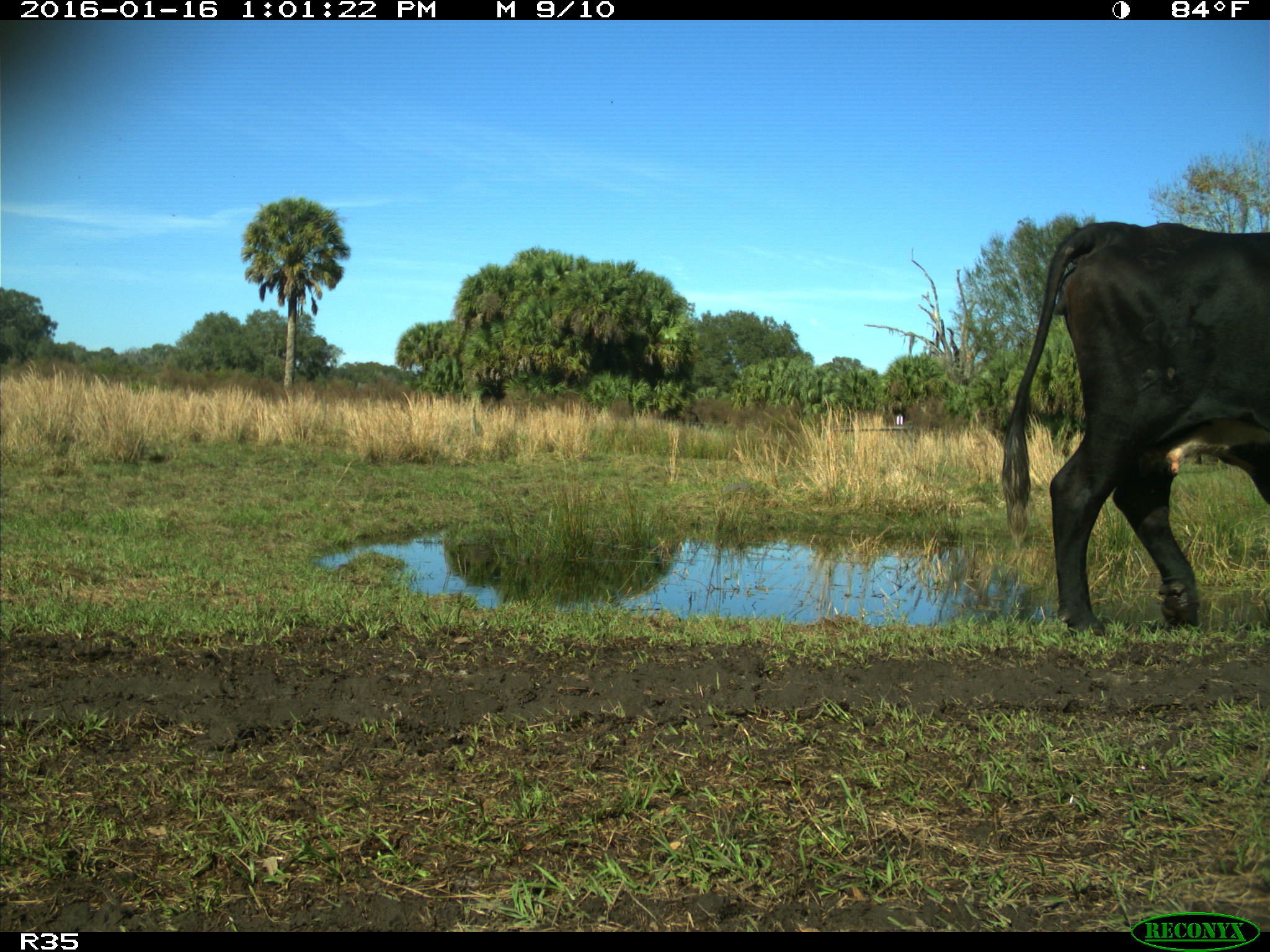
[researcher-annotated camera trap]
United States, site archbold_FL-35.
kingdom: Animalia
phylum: Chordata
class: Mammalia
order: Artiodactyla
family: Bovidae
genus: Bos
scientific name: Bos taurus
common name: domestic cow